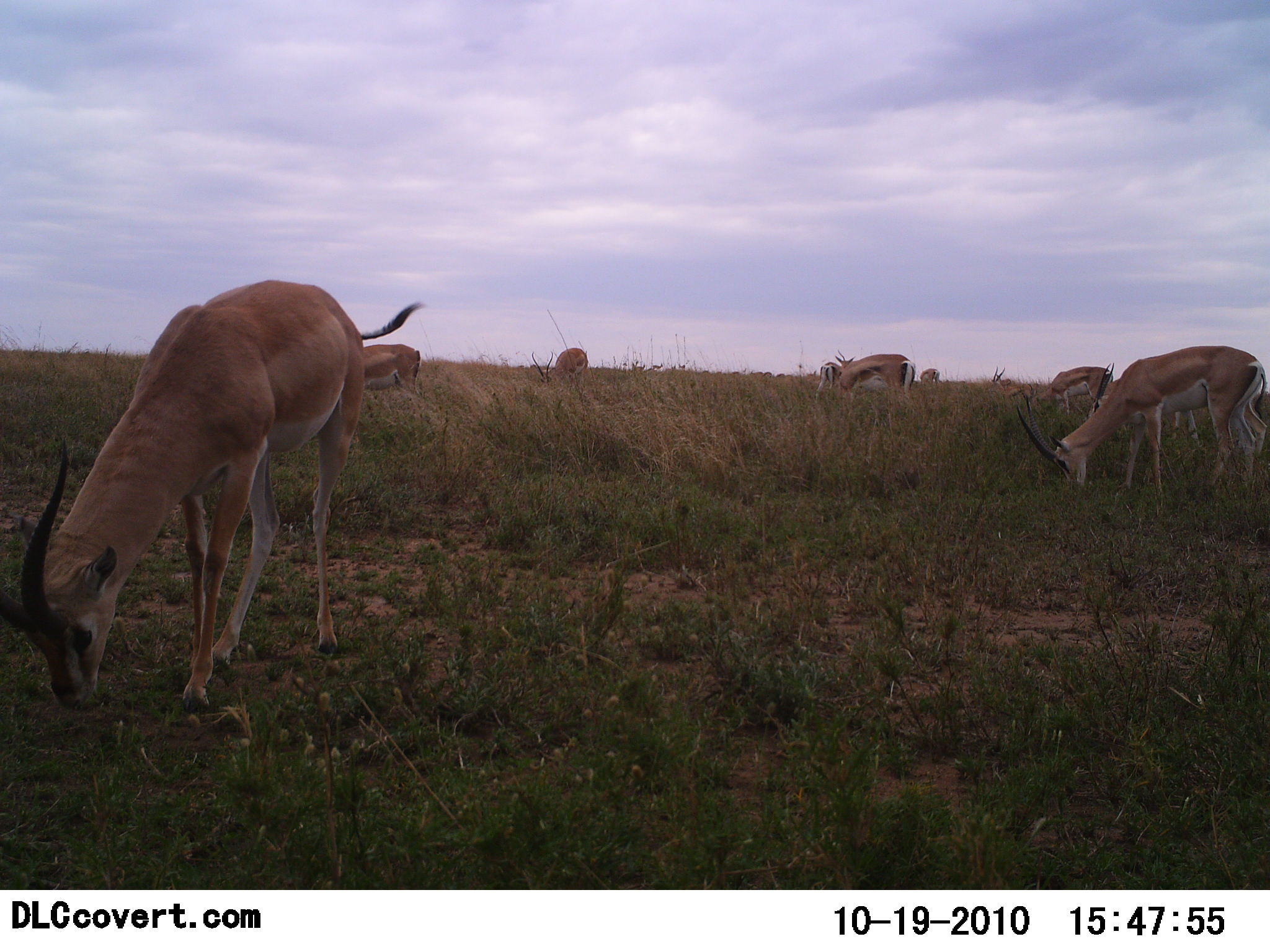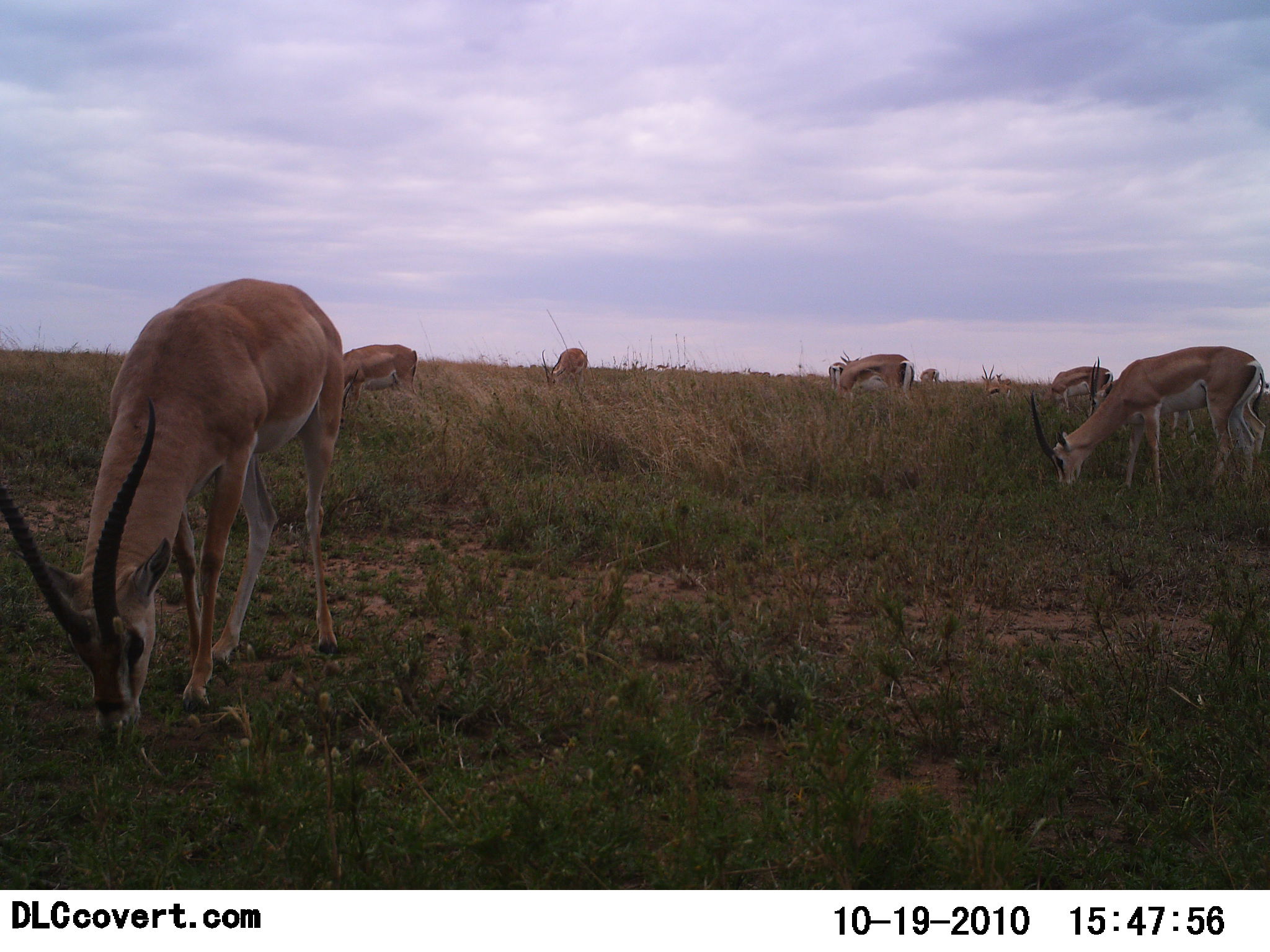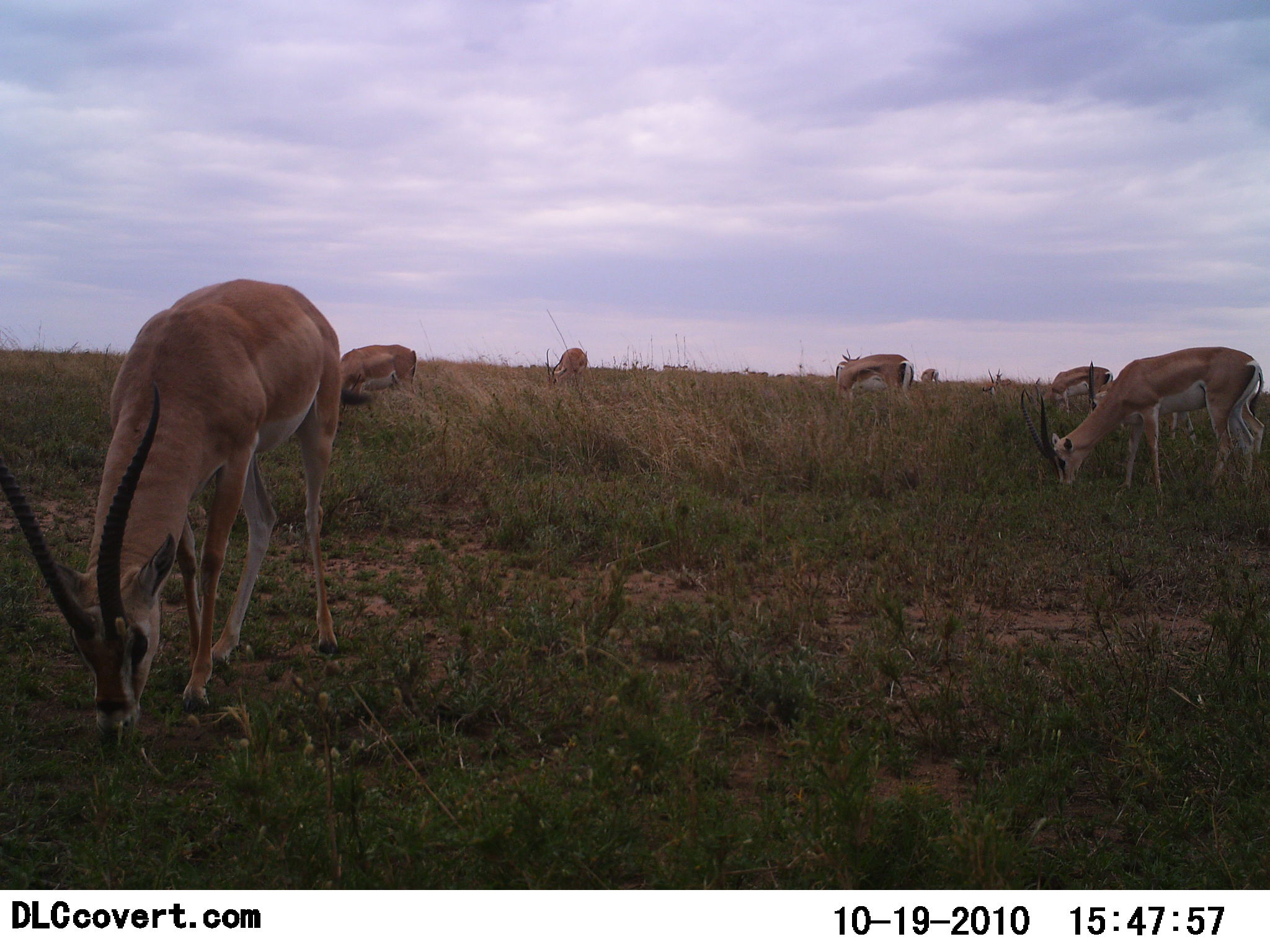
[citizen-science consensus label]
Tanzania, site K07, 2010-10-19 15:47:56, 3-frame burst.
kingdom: Animalia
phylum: Chordata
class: Mammalia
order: Artiodactyla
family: Bovidae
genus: Nanger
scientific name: Nanger granti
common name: grant's gazelle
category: gazellegrants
Gazellegrants (grant's gazelle) (Nanger granti), count 8. Behavior (volunteer vote fractions): standing 21%, resting 0%, moving 0%, interacting 0%. Young present (vote fraction): 7%. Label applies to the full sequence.